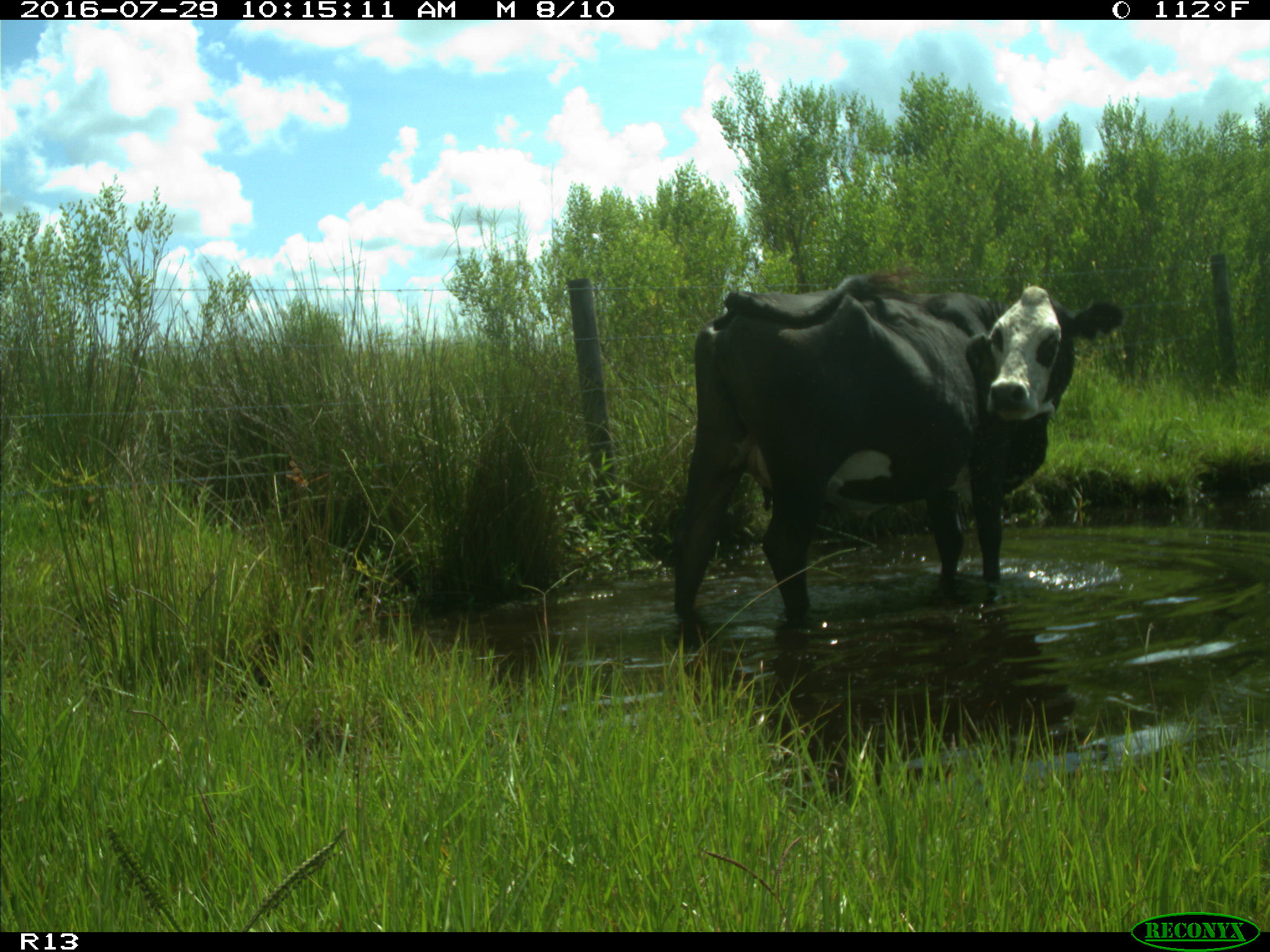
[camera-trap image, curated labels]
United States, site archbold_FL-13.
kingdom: Animalia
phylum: Chordata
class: Mammalia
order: Artiodactyla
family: Bovidae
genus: Bos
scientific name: Bos taurus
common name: domestic cow